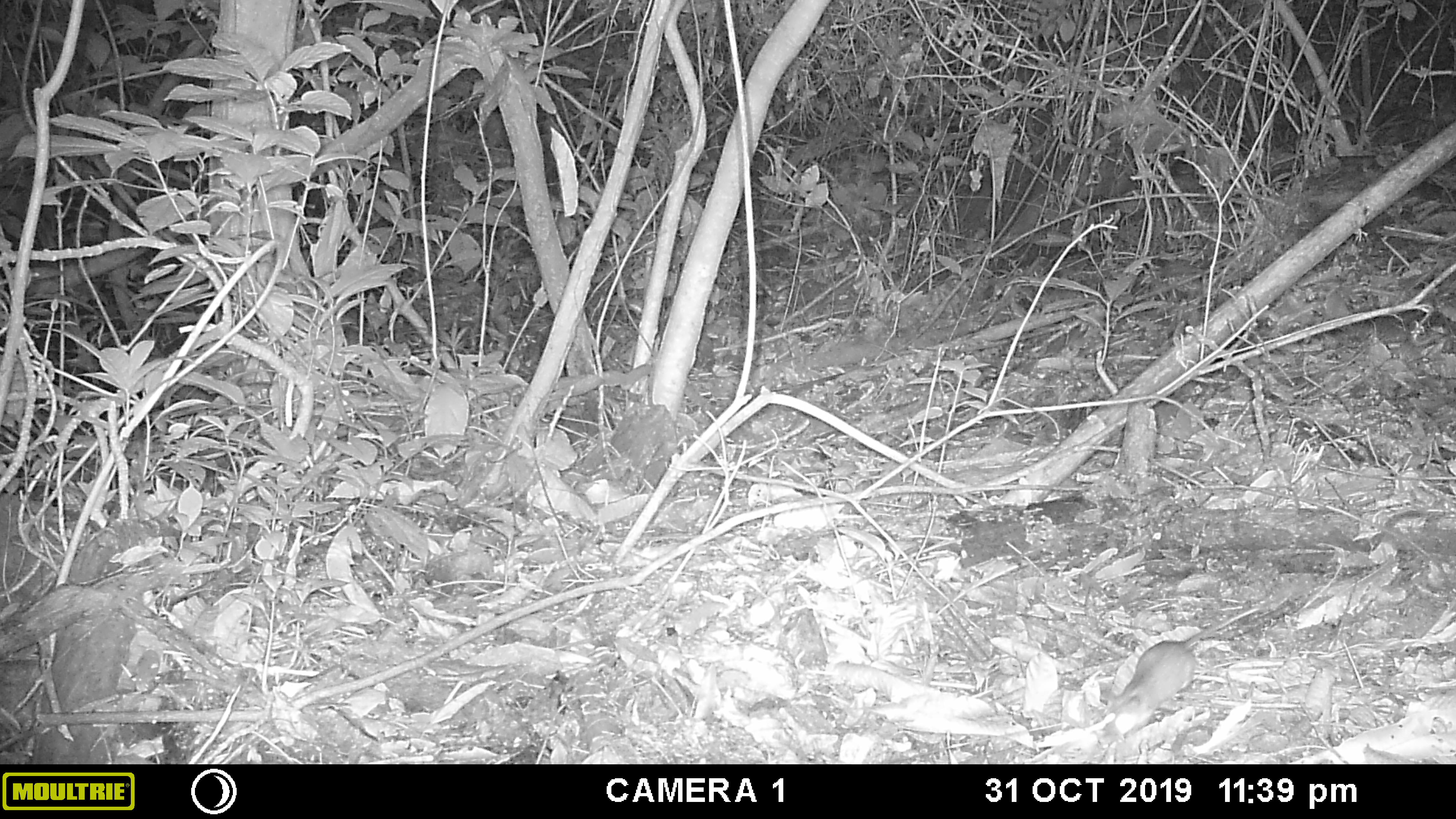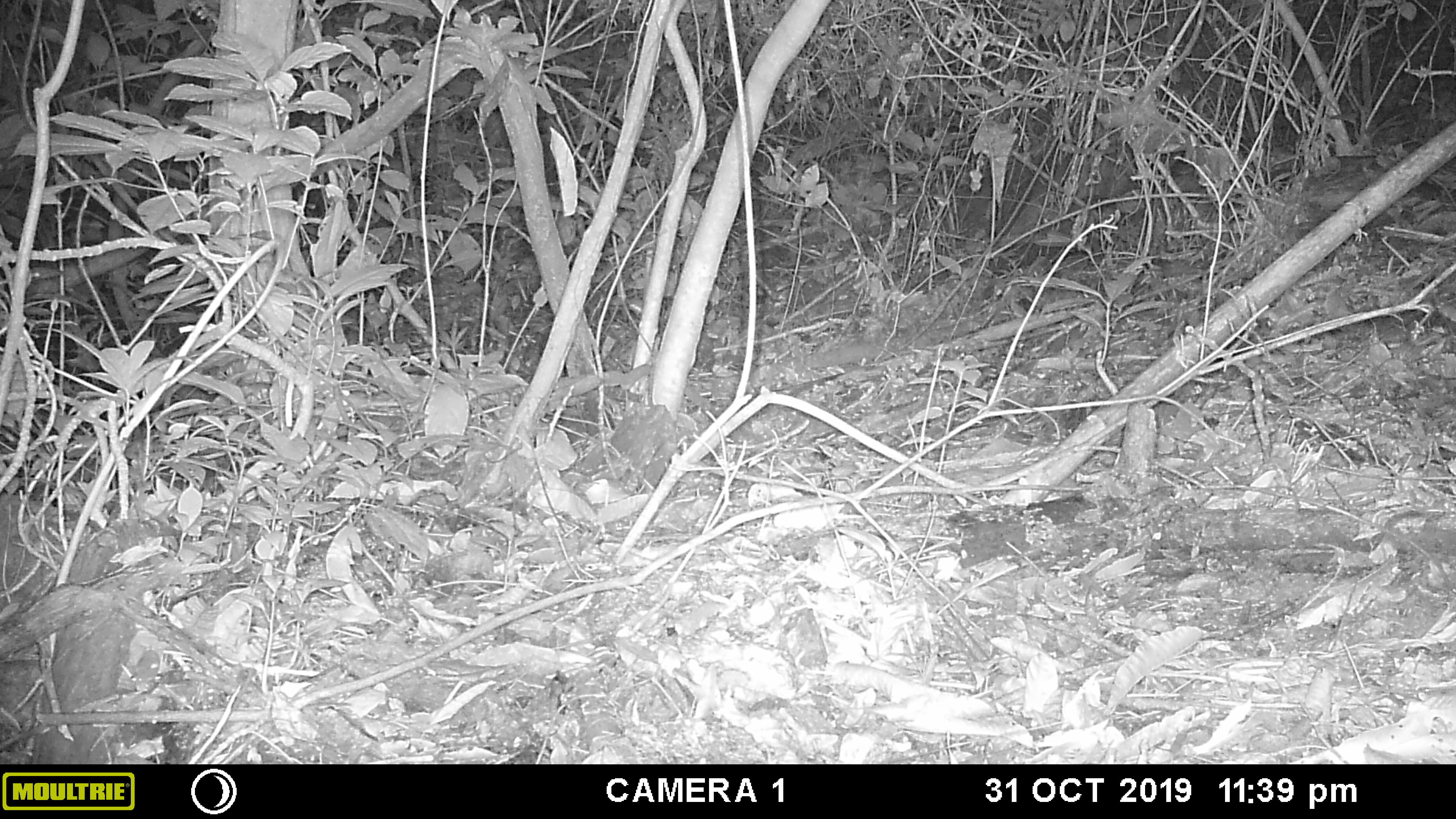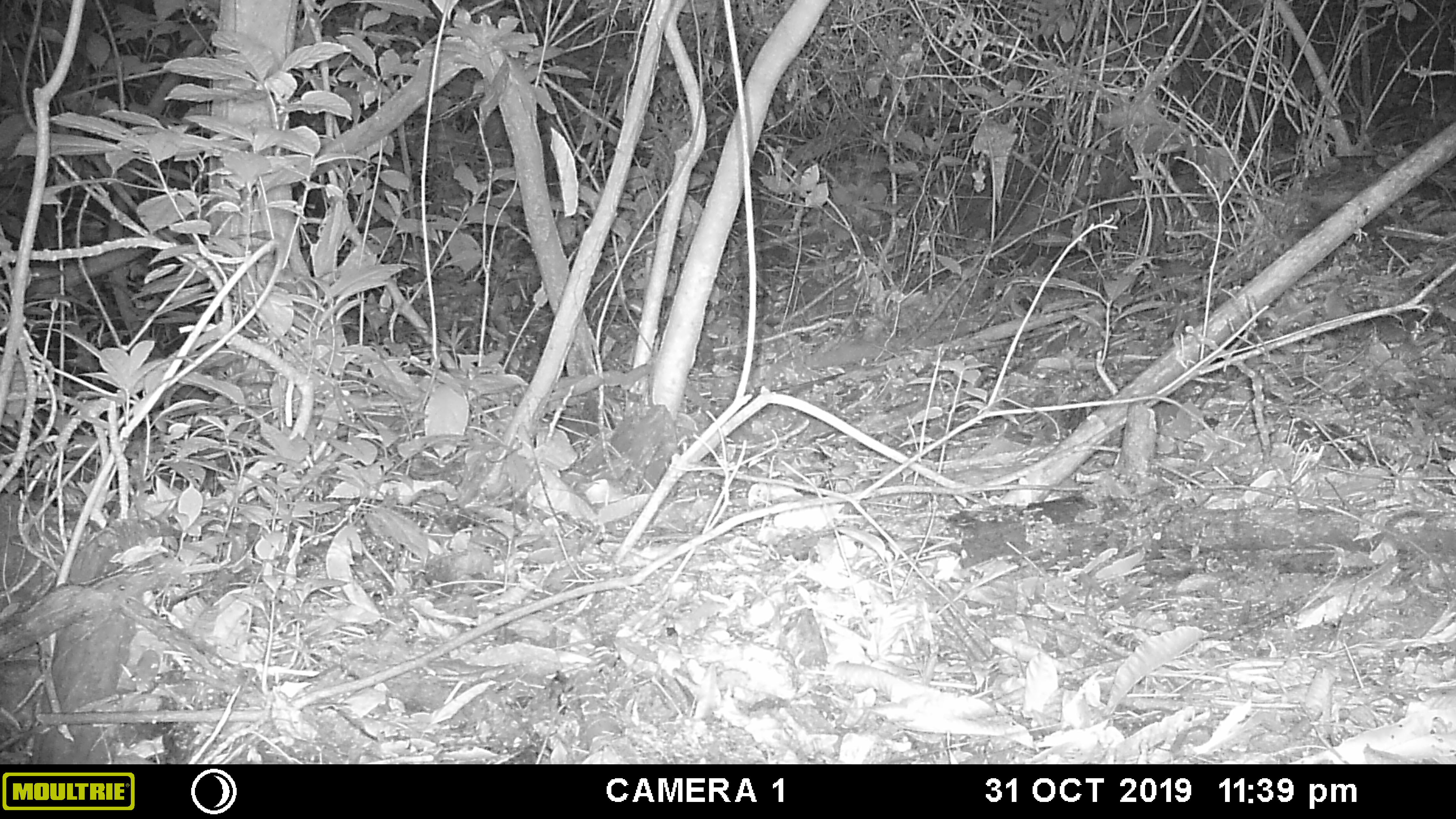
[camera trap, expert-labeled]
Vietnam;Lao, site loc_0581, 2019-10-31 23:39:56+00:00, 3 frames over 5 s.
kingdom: Animalia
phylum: Chordata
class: Mammalia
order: Rodentia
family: Muridae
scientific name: Muridae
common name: old-world mice and rats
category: unidentified murid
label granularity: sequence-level